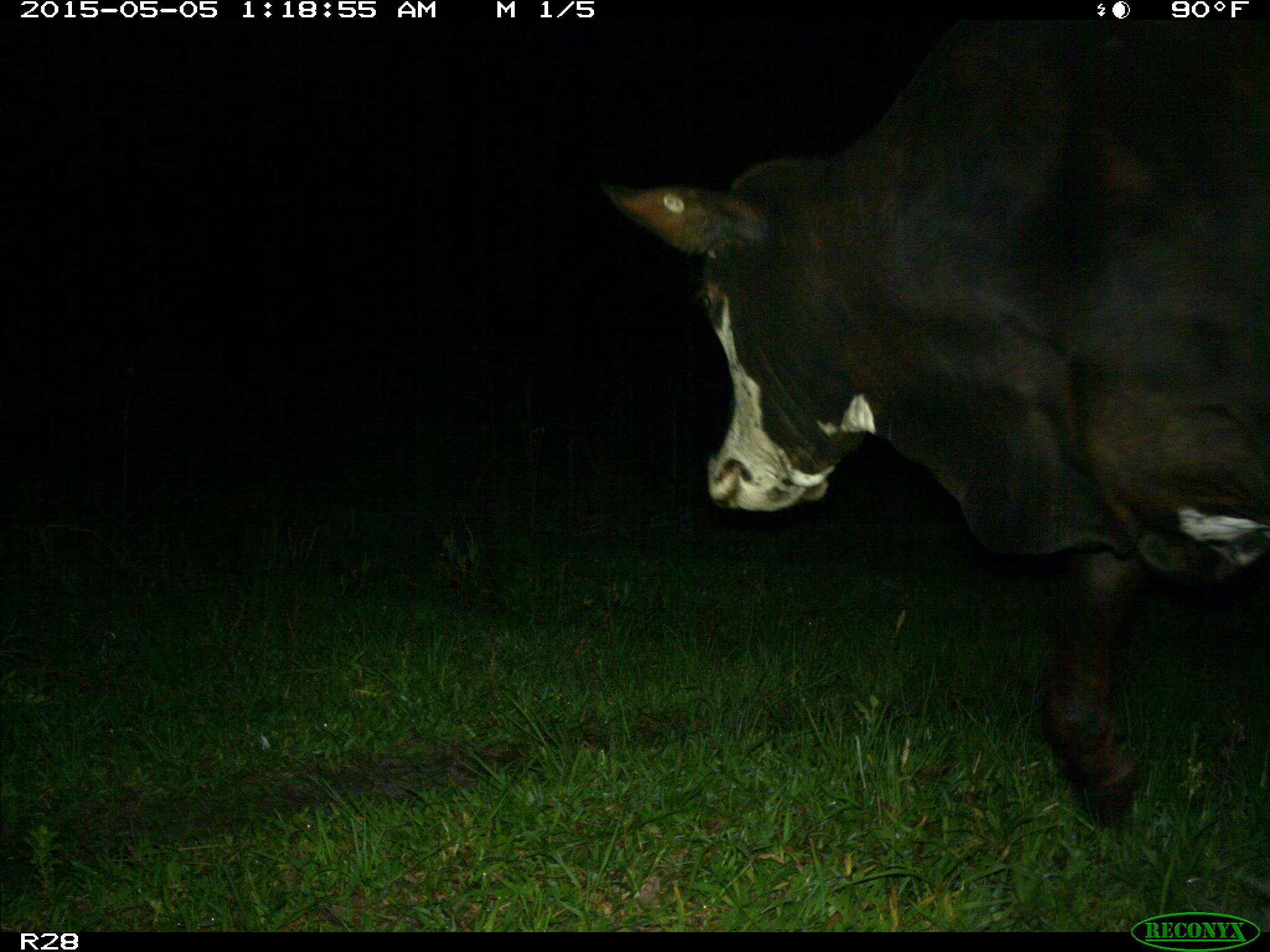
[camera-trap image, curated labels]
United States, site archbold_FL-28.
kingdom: Animalia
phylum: Chordata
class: Mammalia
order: Artiodactyla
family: Bovidae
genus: Bos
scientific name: Bos taurus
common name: domestic cow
Bos taurus (domestic cow).